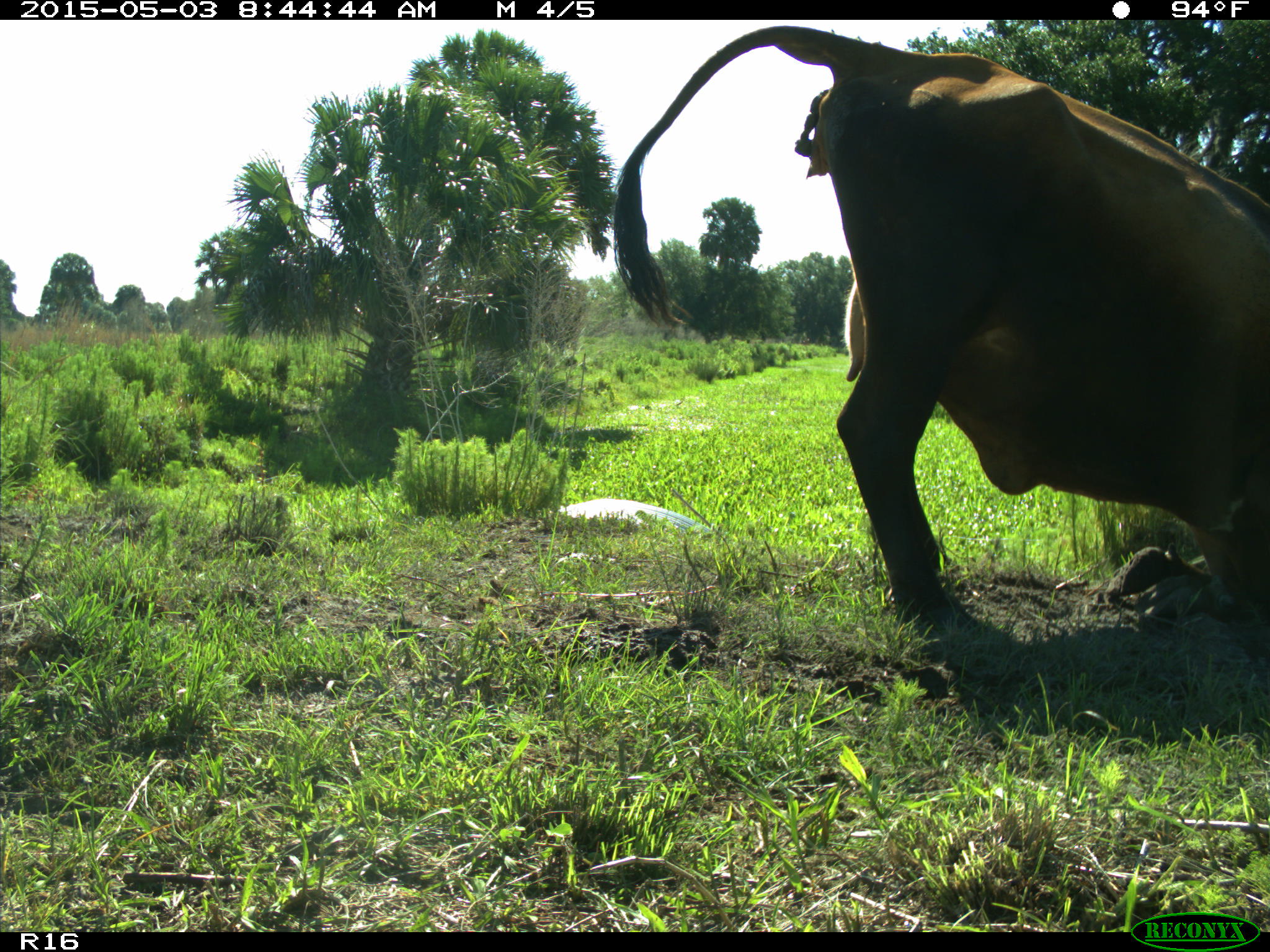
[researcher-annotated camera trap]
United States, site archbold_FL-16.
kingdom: Animalia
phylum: Chordata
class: Mammalia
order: Artiodactyla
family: Bovidae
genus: Bos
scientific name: Bos taurus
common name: domestic cow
Bos taurus (domestic cow).